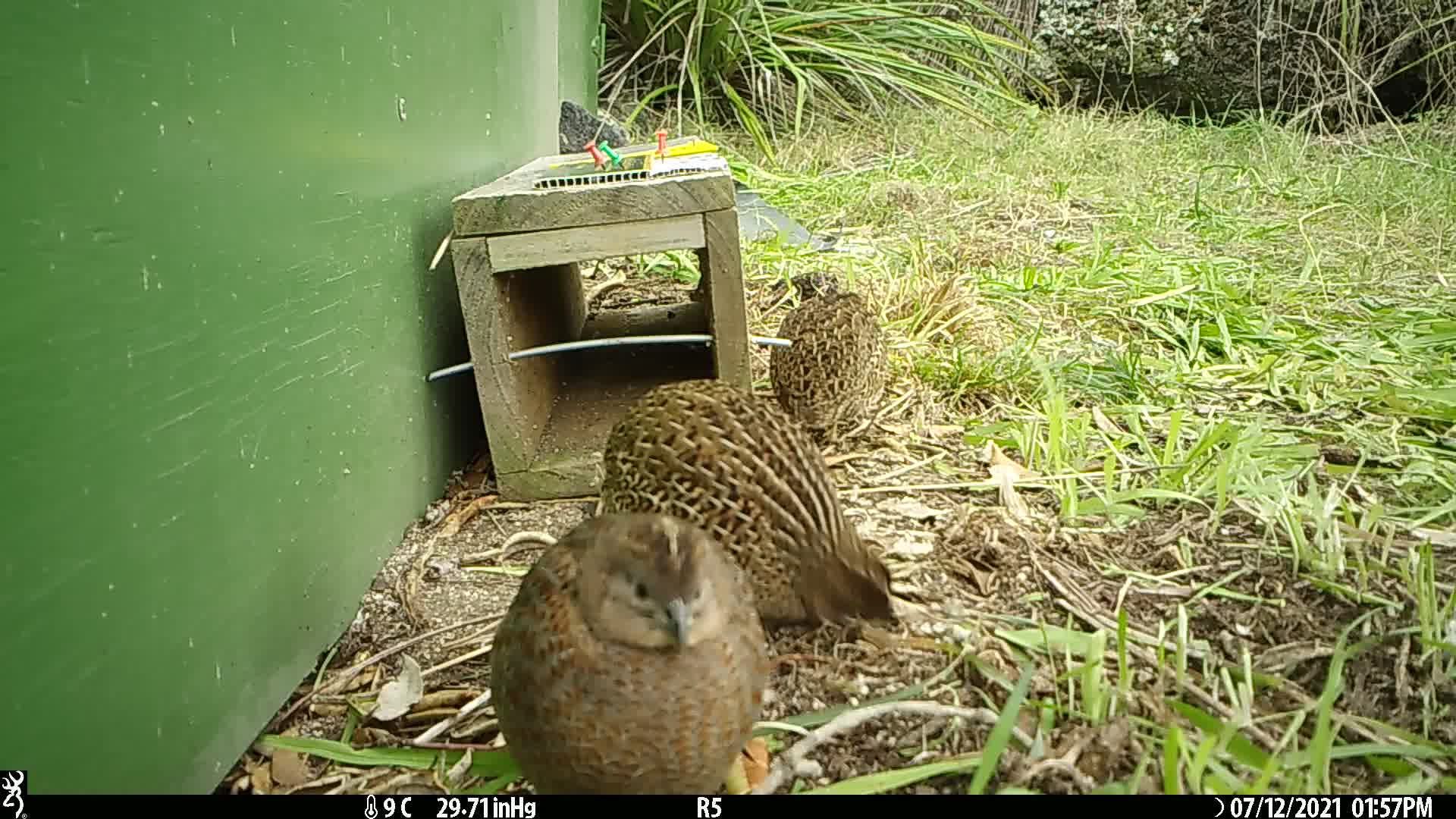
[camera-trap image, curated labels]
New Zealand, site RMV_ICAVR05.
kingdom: Animalia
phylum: Chordata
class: Aves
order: Galliformes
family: Phasianidae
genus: Synoicus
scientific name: Synoicus ypsilophorus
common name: brown quail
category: quail brown